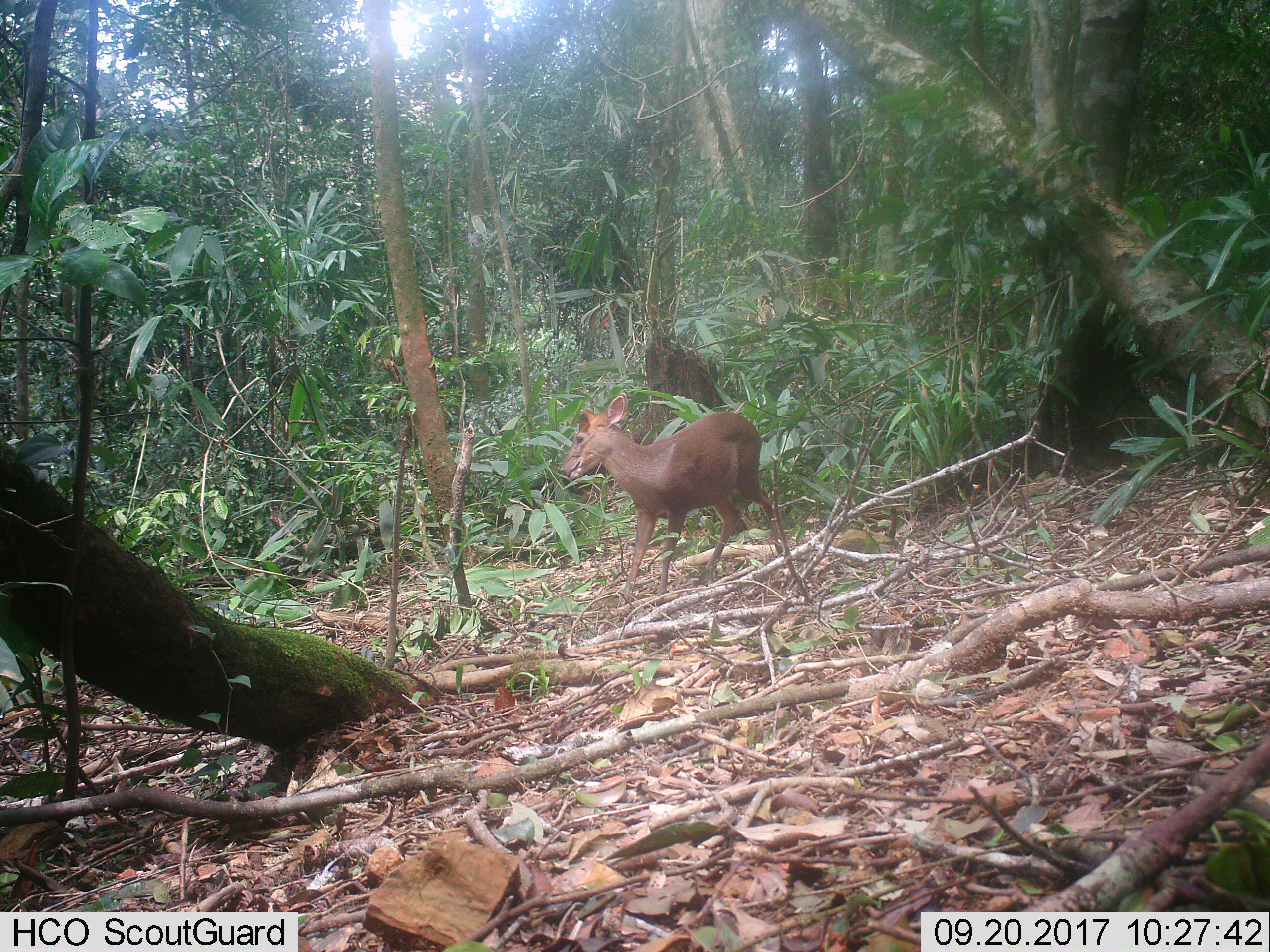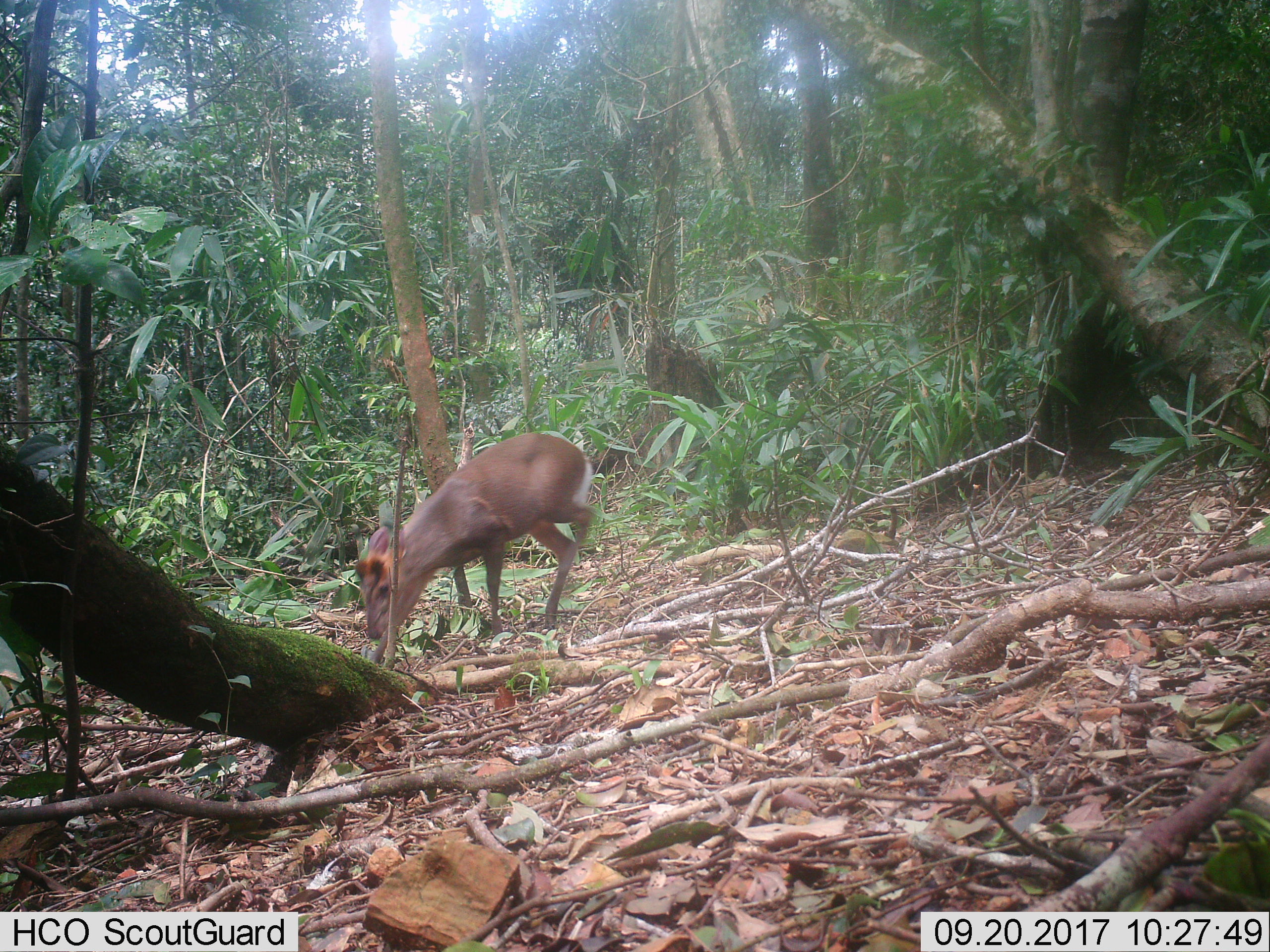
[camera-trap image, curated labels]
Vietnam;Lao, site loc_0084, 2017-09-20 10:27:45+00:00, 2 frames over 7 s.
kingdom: Animalia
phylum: Chordata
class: Mammalia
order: Artiodactyla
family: Cervidae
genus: Muntiacus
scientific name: Muntiacus rooseveltorum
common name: roosevelt's muntjac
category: roosevelts muntjac group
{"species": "roosevelts muntjac group (roosevelt's muntjac) (Muntiacus rooseveltorum)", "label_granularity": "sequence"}